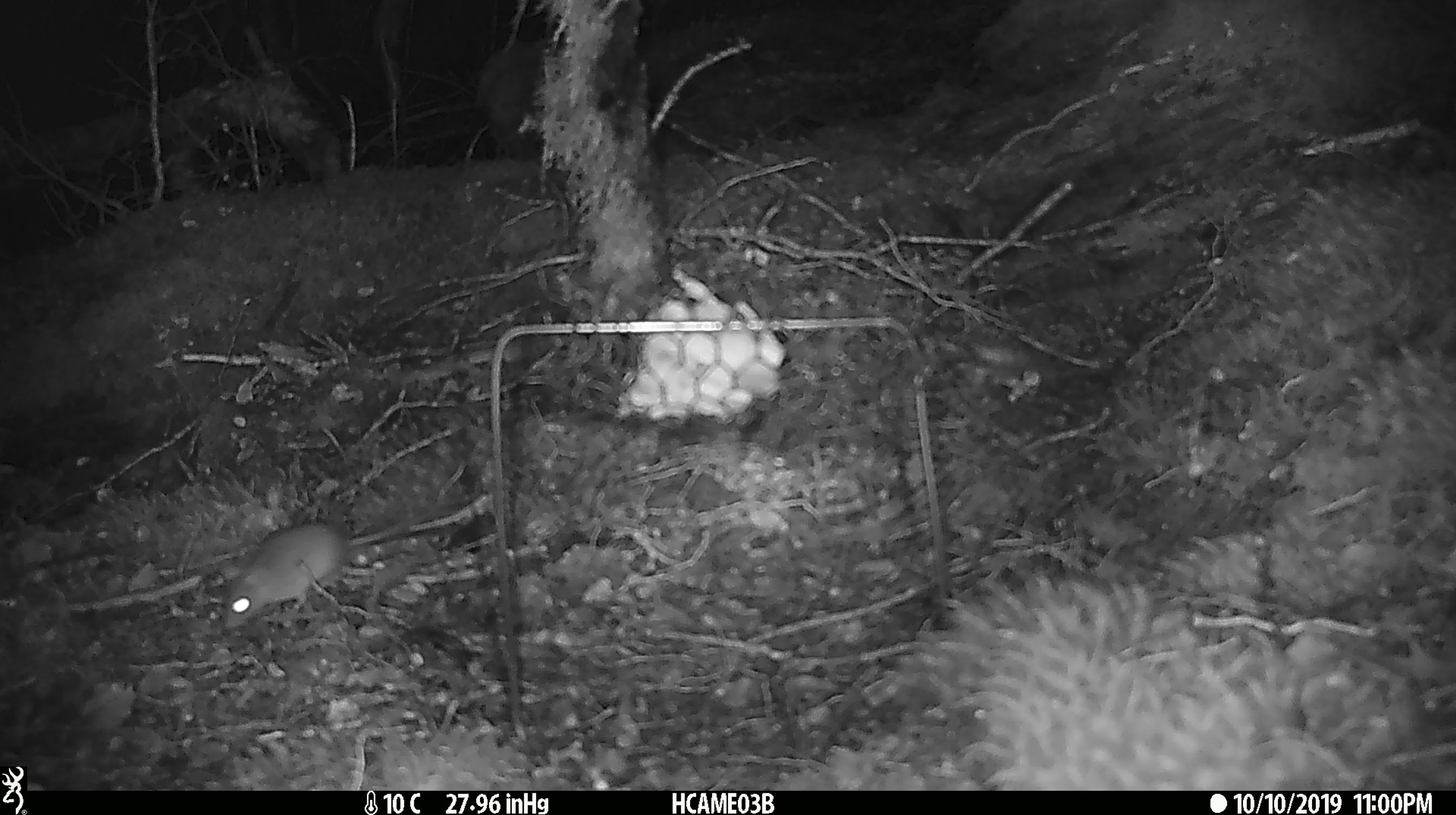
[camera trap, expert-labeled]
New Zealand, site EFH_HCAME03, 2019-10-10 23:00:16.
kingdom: Animalia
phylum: Chordata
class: Mammalia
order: Rodentia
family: Muridae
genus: Mus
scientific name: Mus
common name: mouse